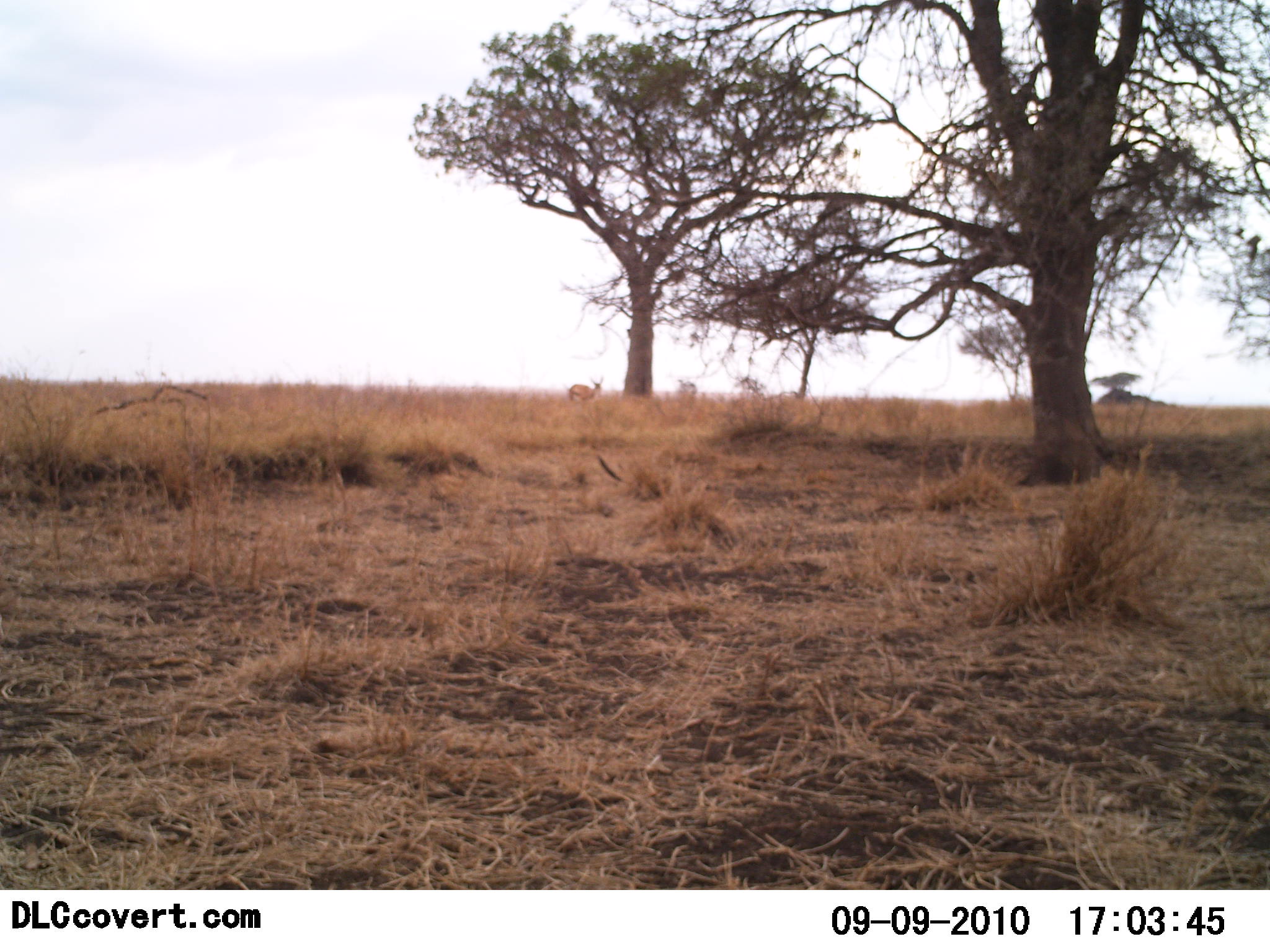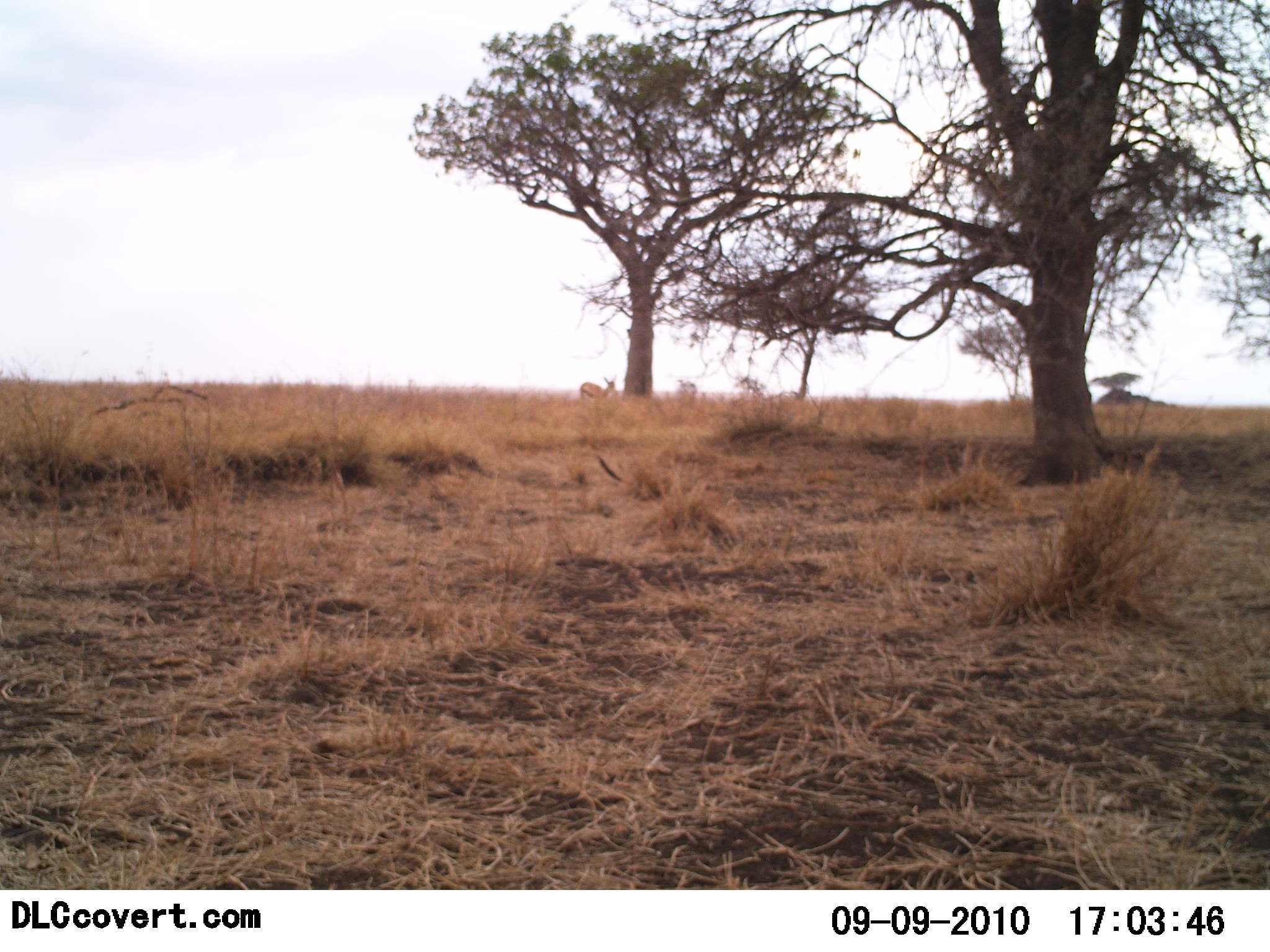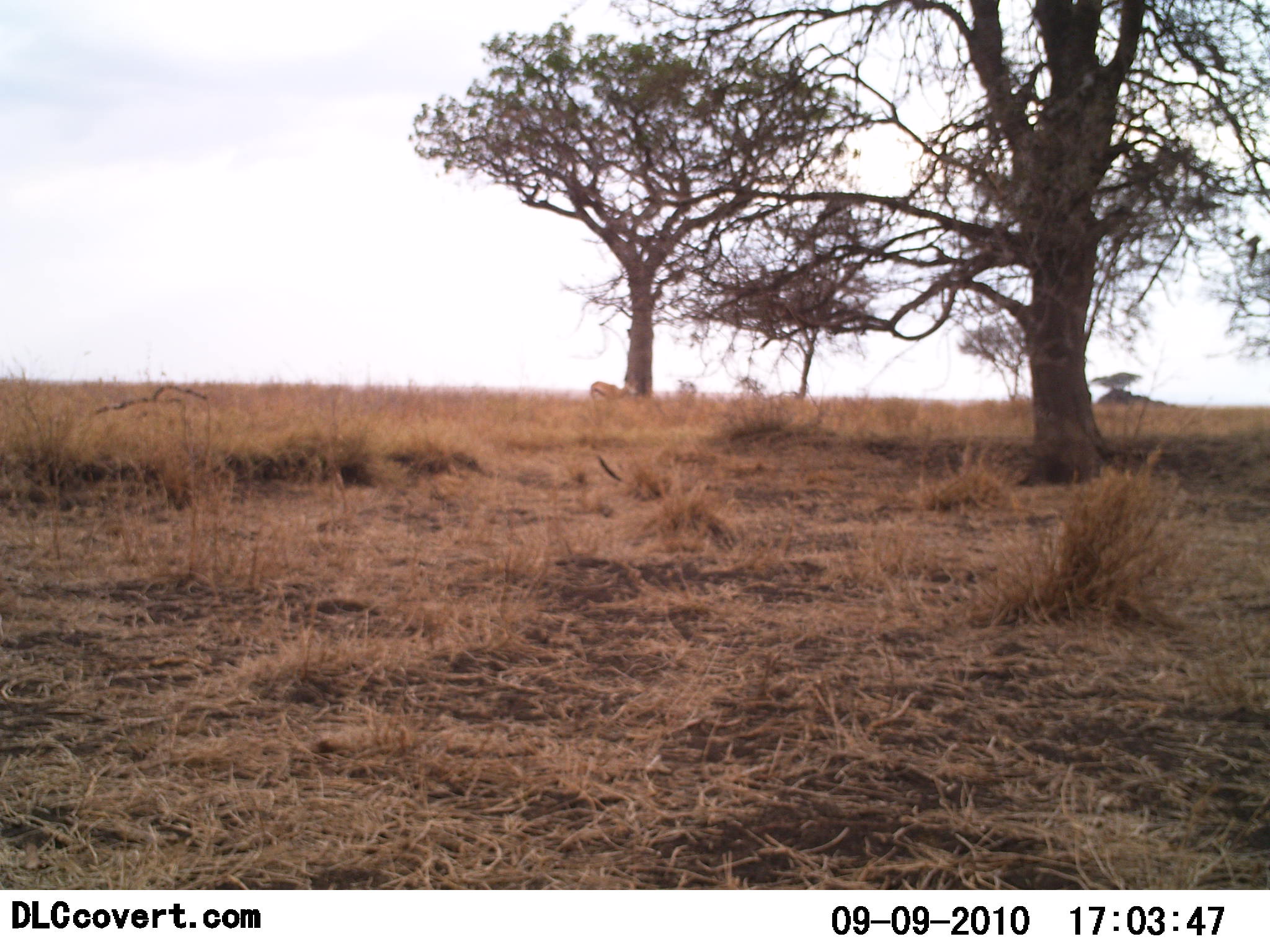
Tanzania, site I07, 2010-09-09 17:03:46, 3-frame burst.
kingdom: Animalia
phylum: Chordata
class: Mammalia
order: Artiodactyla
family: Bovidae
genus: Eudorcas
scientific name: Eudorcas thomsonii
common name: thomson's gazelle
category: gazellethomsons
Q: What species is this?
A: Gazellethomsons (thomson's gazelle) (Eudorcas thomsonii).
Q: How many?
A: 1.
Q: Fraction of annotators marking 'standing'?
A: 14%.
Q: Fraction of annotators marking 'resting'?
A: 0%.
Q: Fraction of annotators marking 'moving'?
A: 86%.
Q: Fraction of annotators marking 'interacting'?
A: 0%.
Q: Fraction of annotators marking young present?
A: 0%.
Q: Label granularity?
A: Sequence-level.